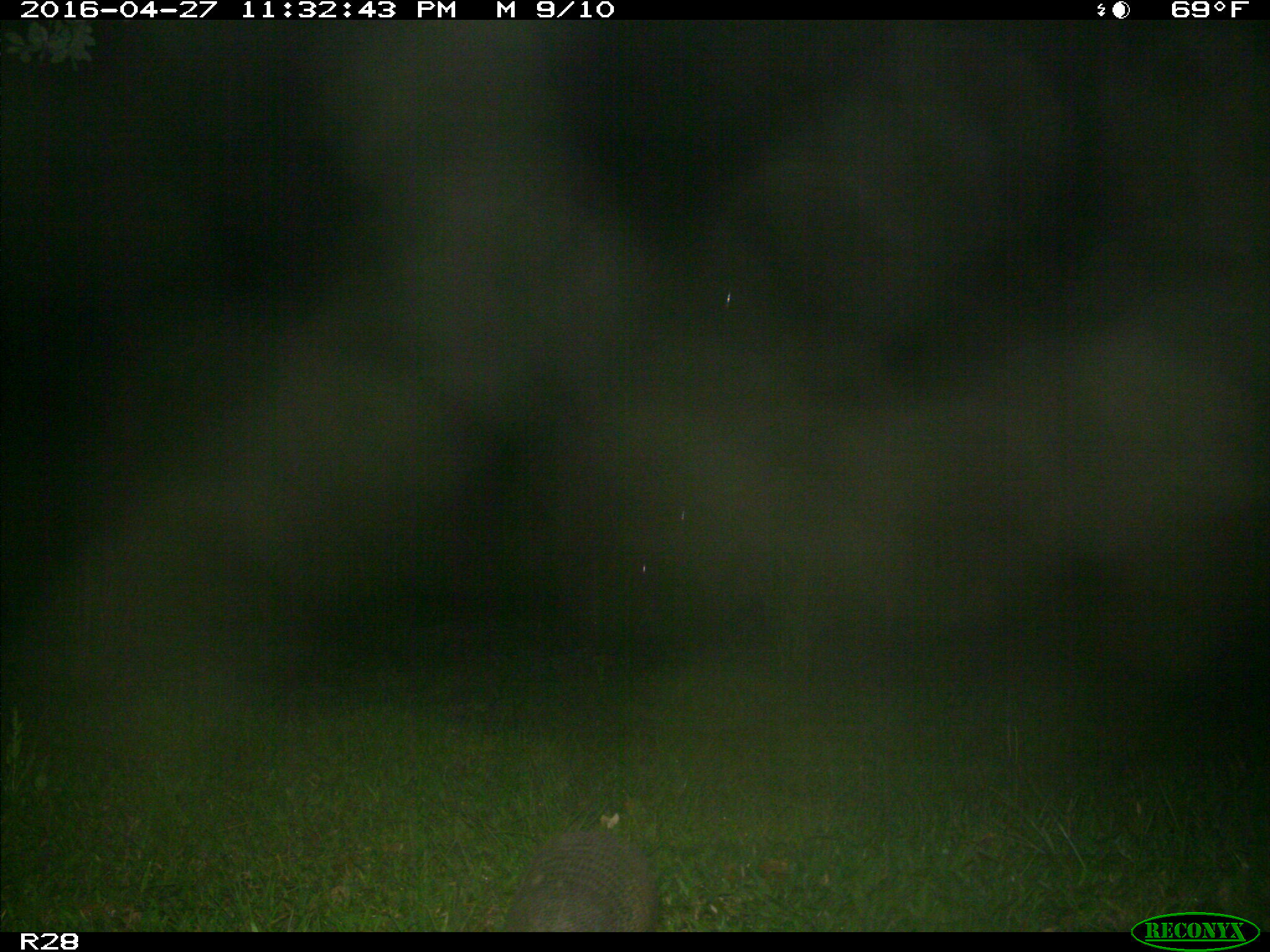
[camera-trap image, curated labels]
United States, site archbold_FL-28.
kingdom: Animalia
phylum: Chordata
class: Mammalia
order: Cingulata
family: Dasypodidae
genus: Dasypus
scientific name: Dasypus novemcinctus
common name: nine-banded armadillo